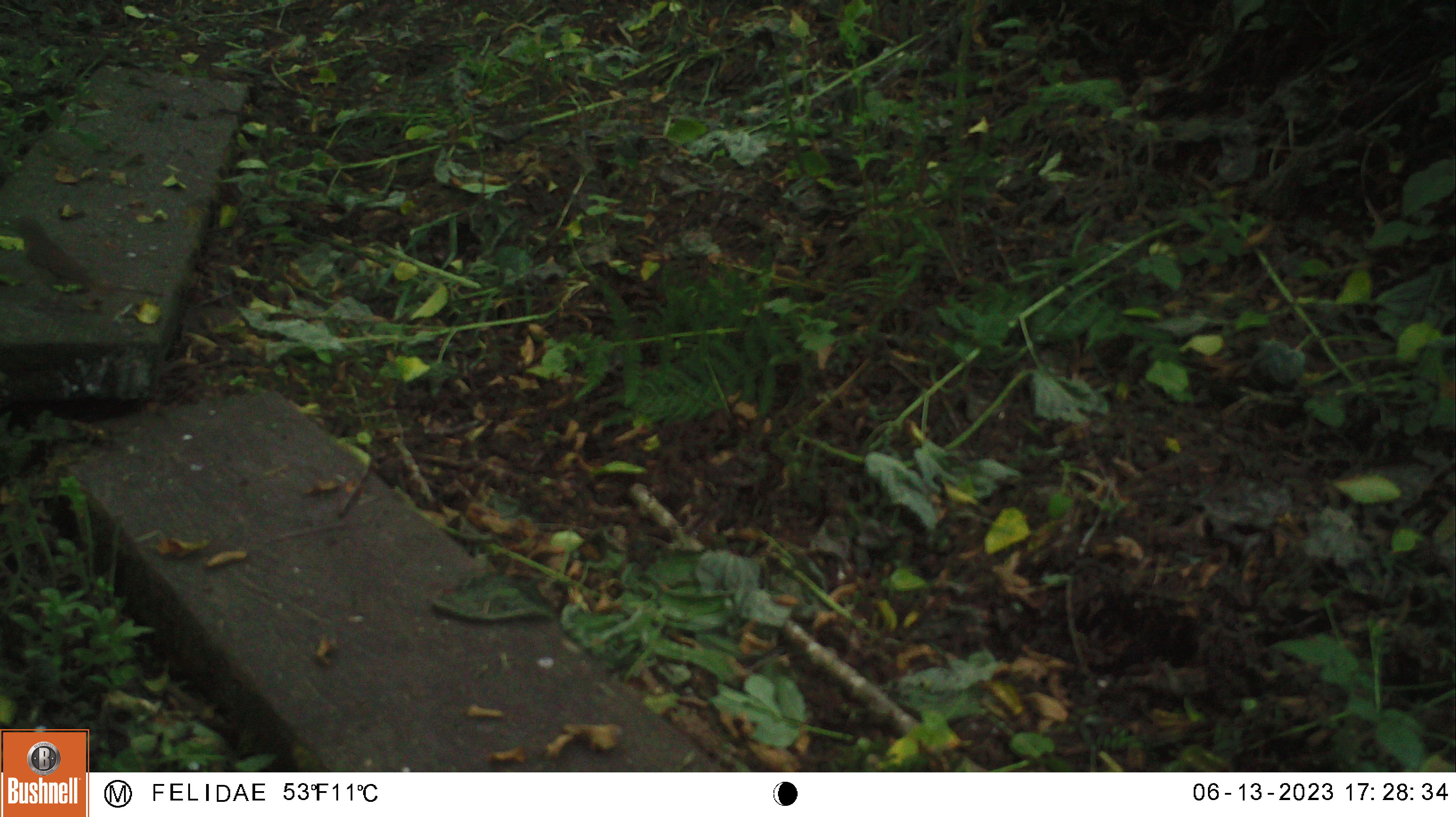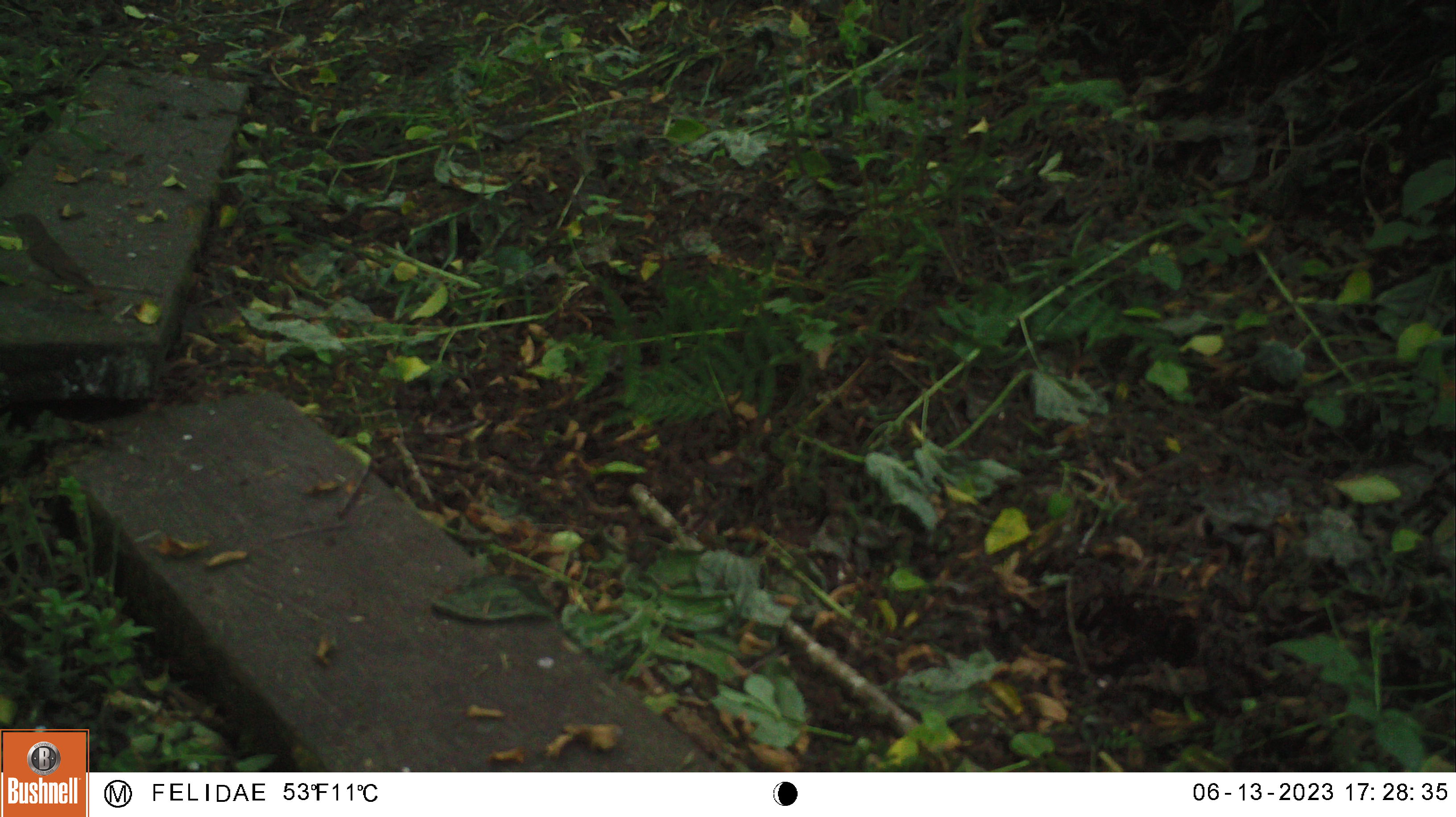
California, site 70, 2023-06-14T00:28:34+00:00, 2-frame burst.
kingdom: Animalia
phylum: Chordata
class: Aves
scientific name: Aves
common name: bird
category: unknown bird